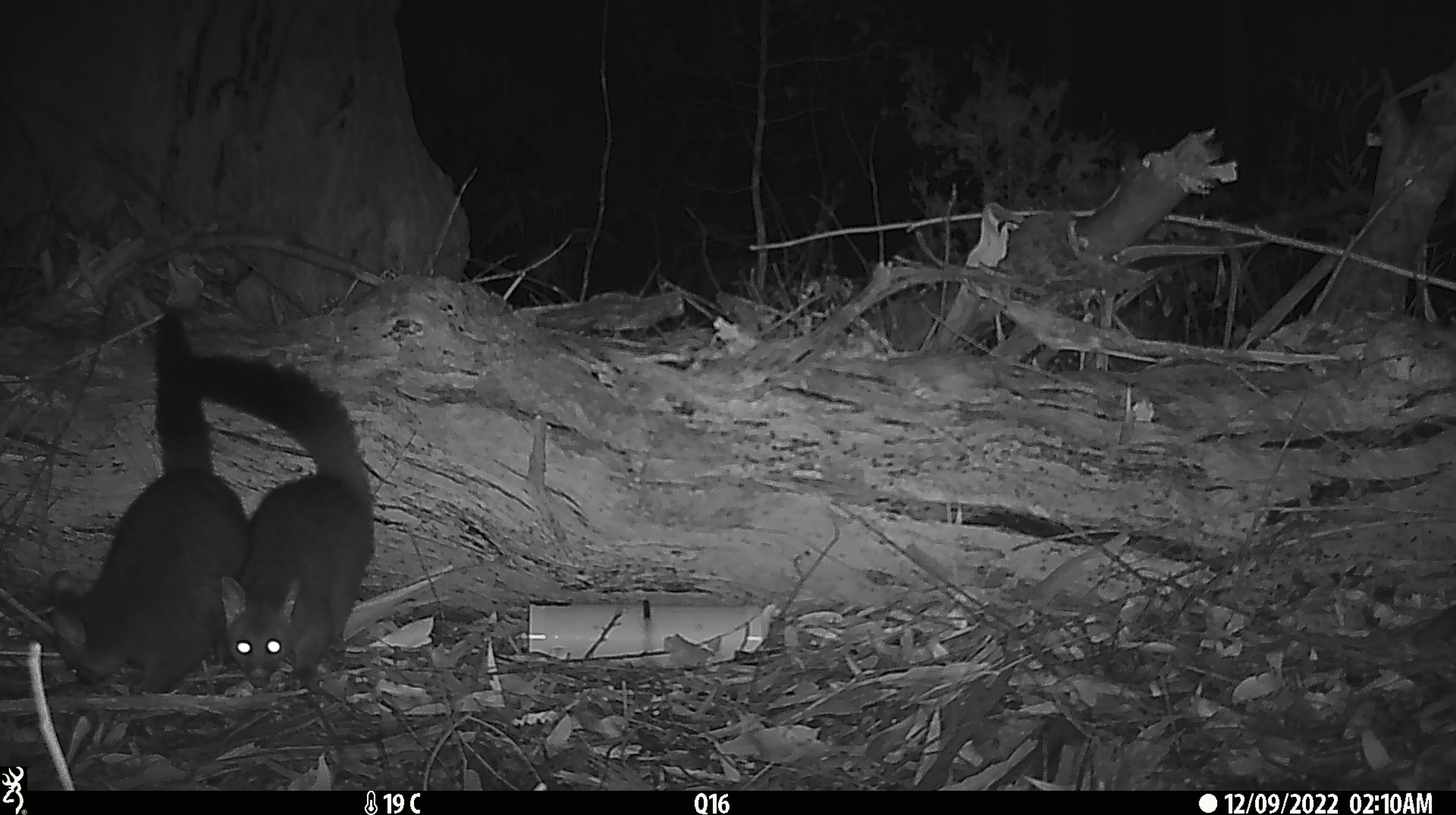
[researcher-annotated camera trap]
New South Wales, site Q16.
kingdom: Animalia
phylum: Chordata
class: Mammalia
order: Diprotodontia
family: Phalangeridae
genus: Trichosurus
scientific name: Trichosurus vulpecula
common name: common brushtail possum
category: possum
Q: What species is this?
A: Possum (common brushtail possum) (Trichosurus vulpecula).